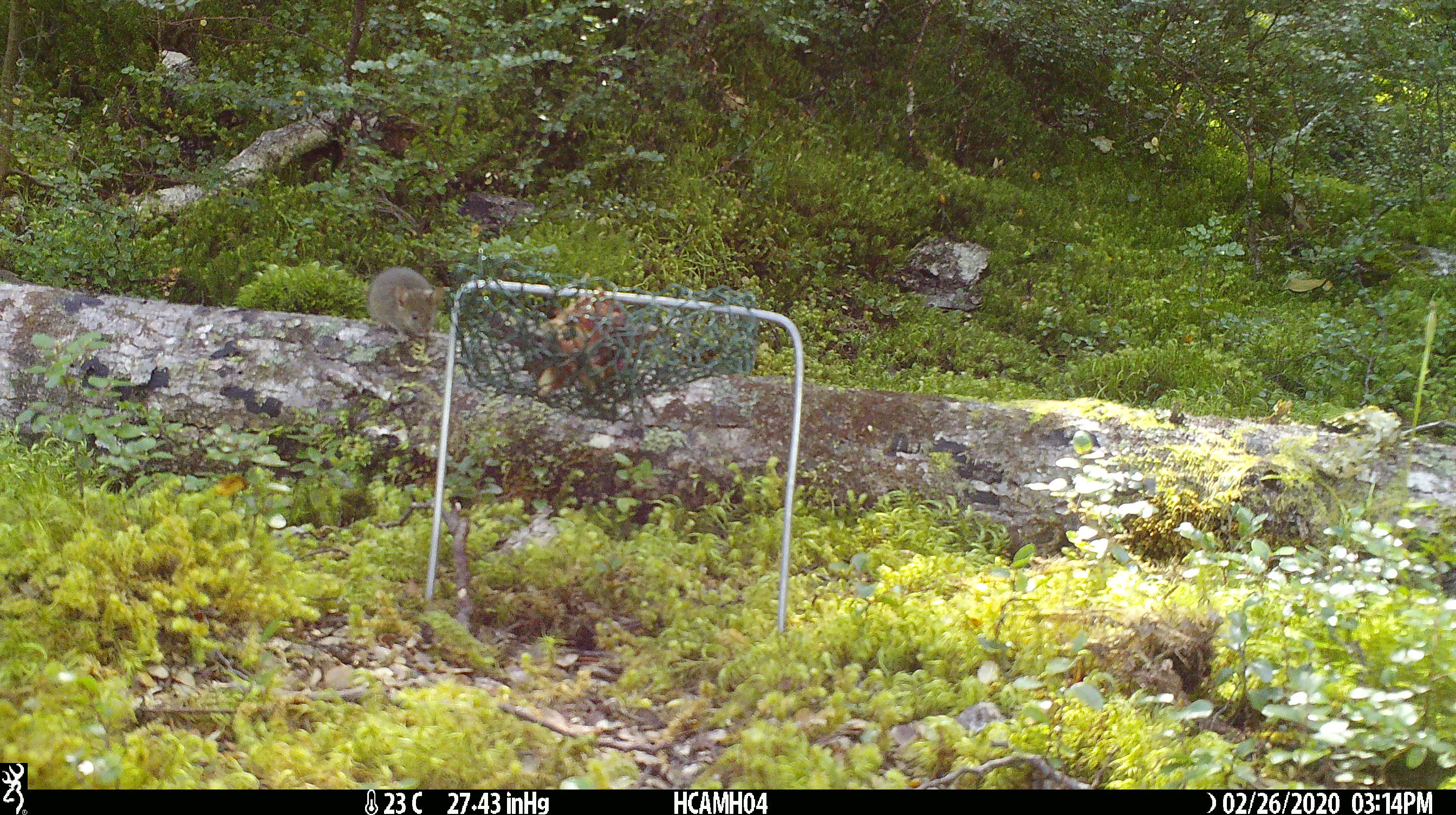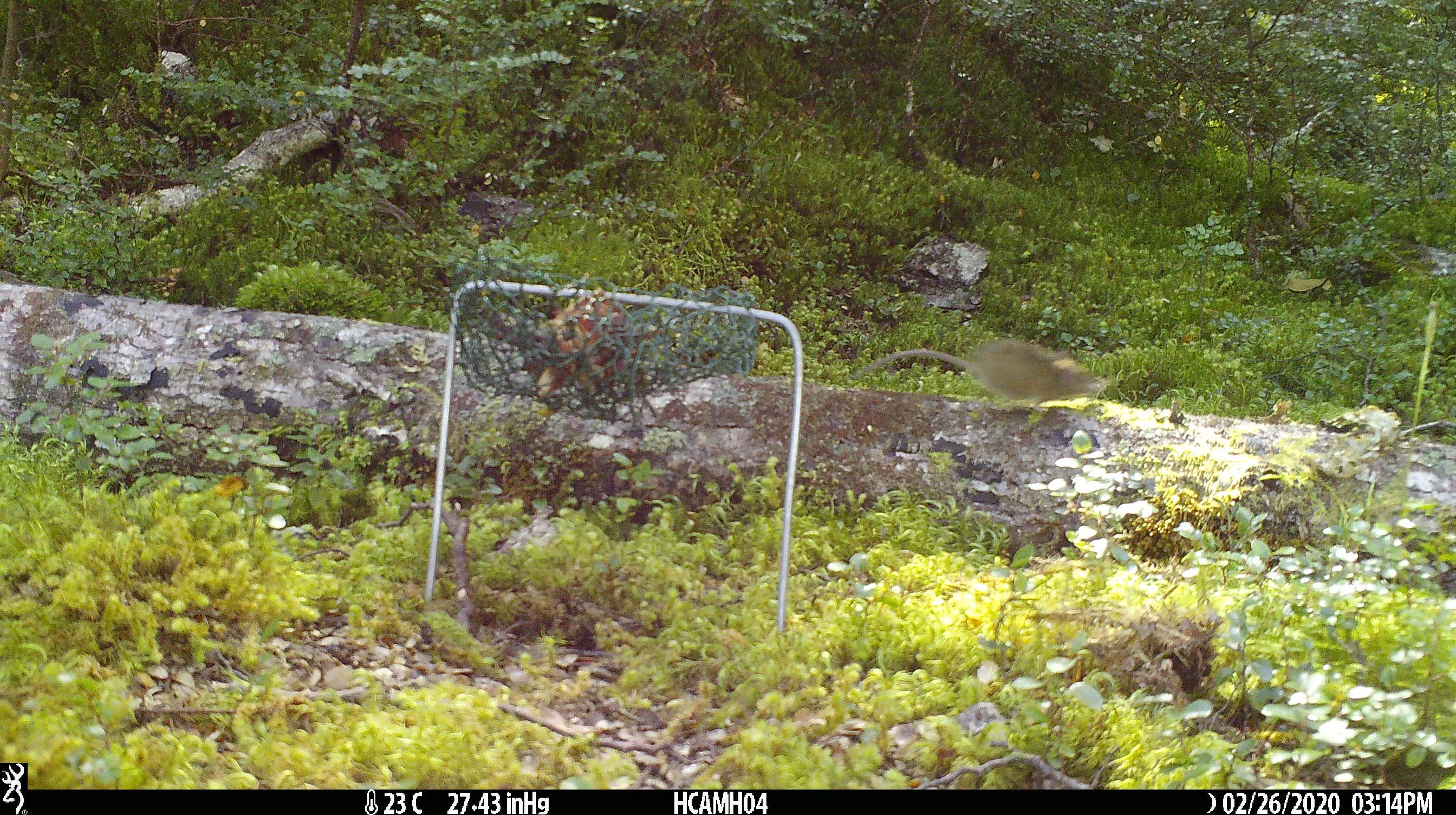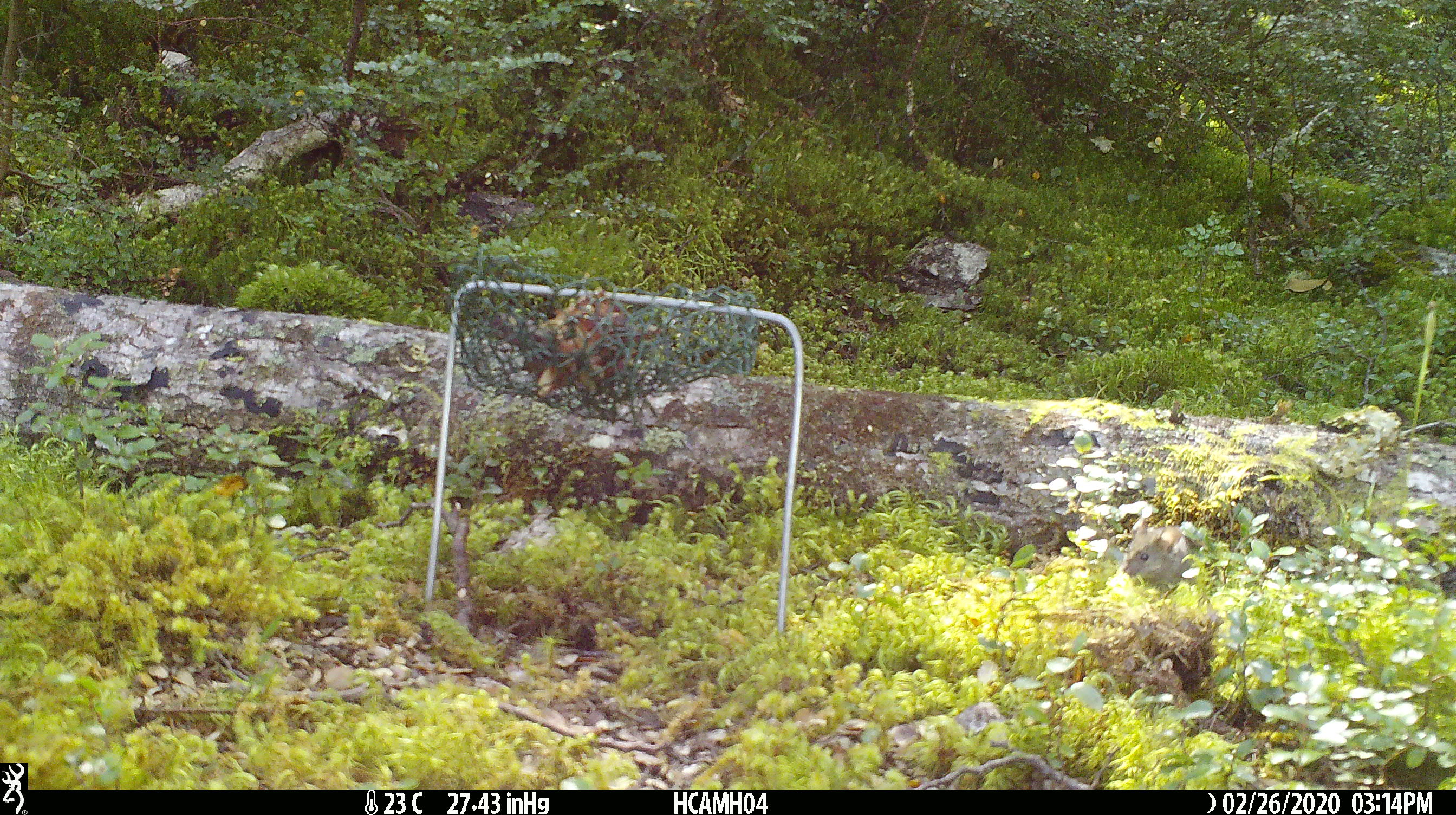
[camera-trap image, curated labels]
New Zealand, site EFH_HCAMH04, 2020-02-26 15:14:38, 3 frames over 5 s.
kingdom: Animalia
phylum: Chordata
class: Mammalia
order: Rodentia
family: Muridae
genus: Mus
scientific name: Mus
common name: mouse